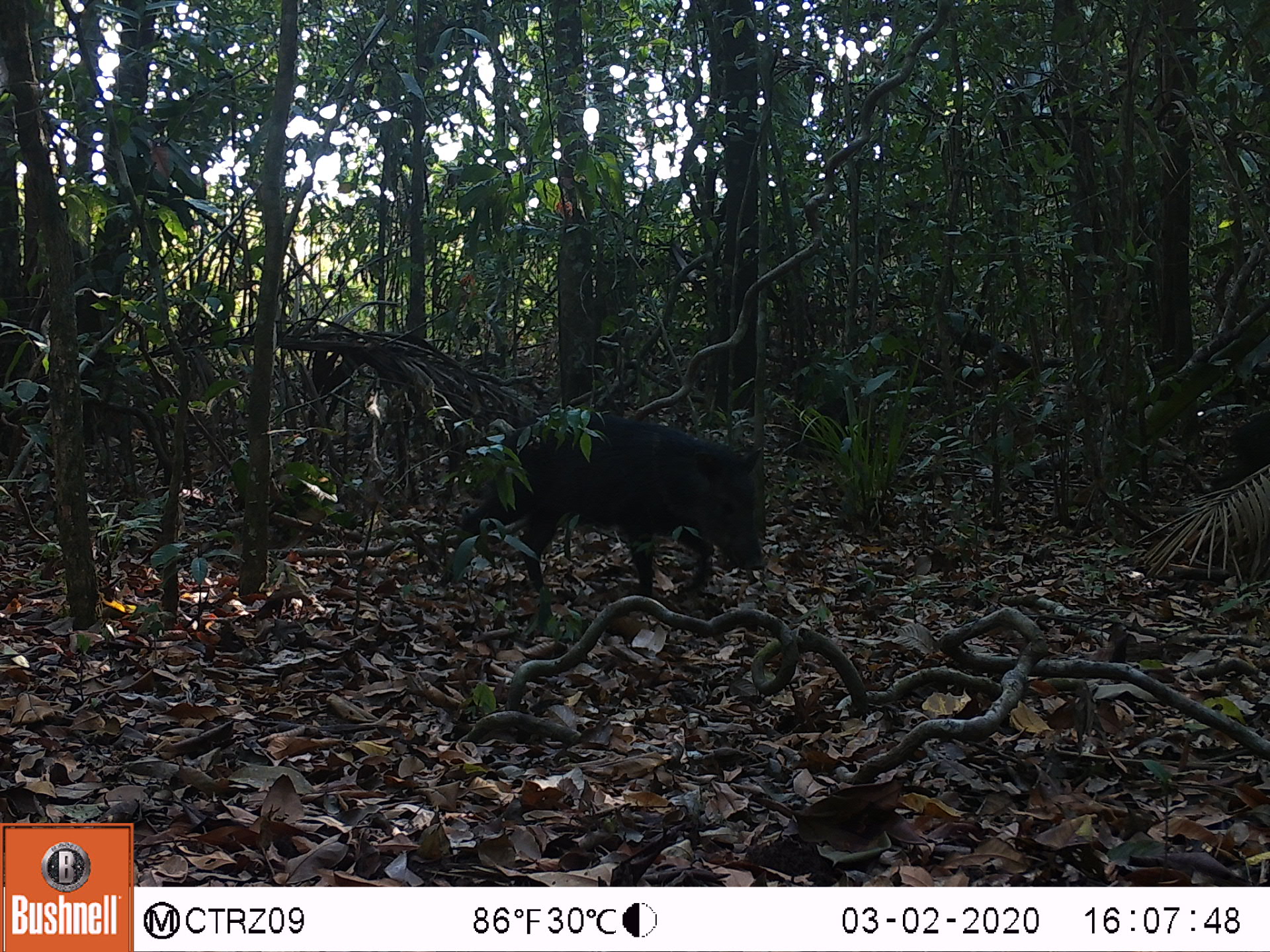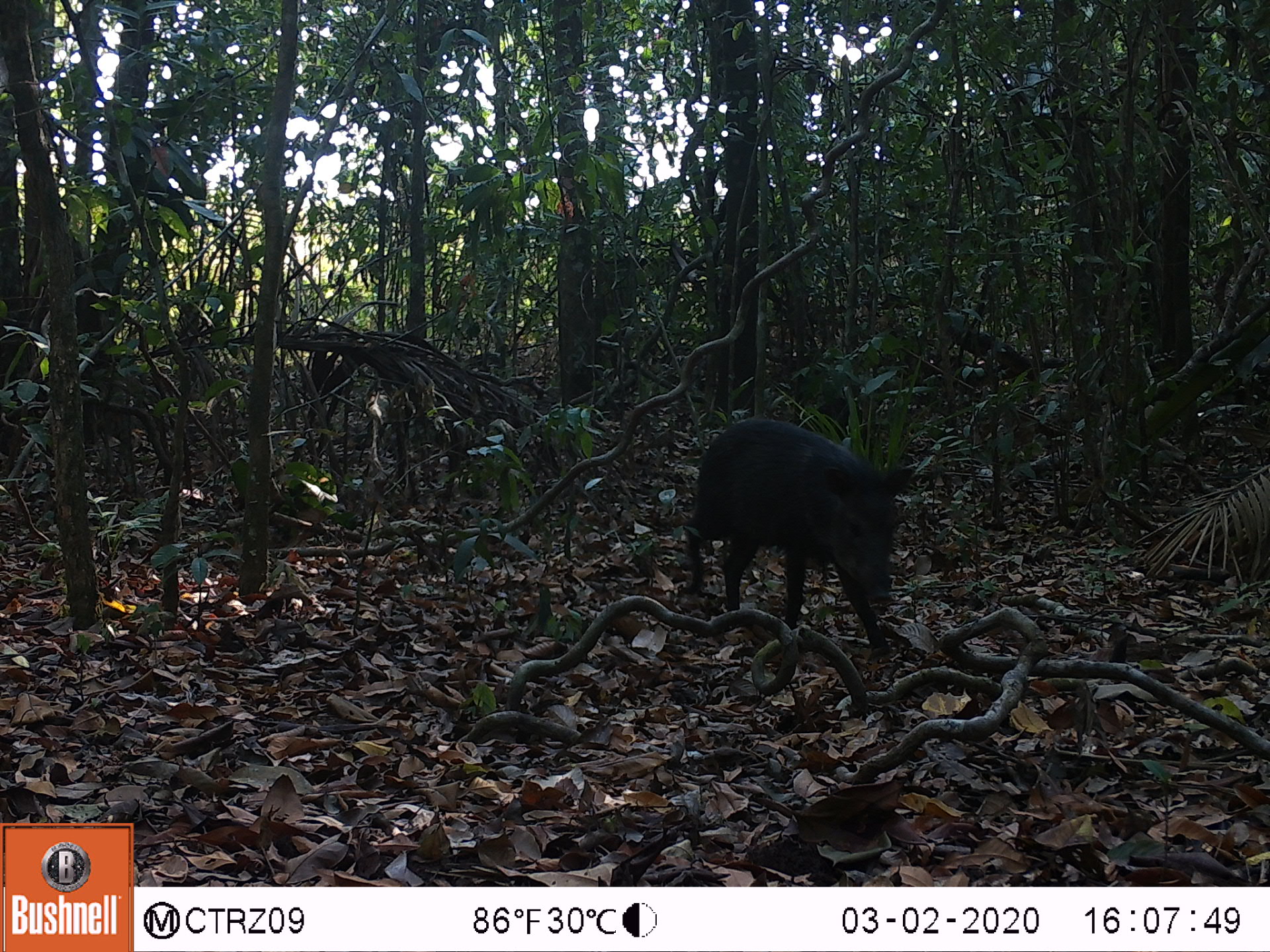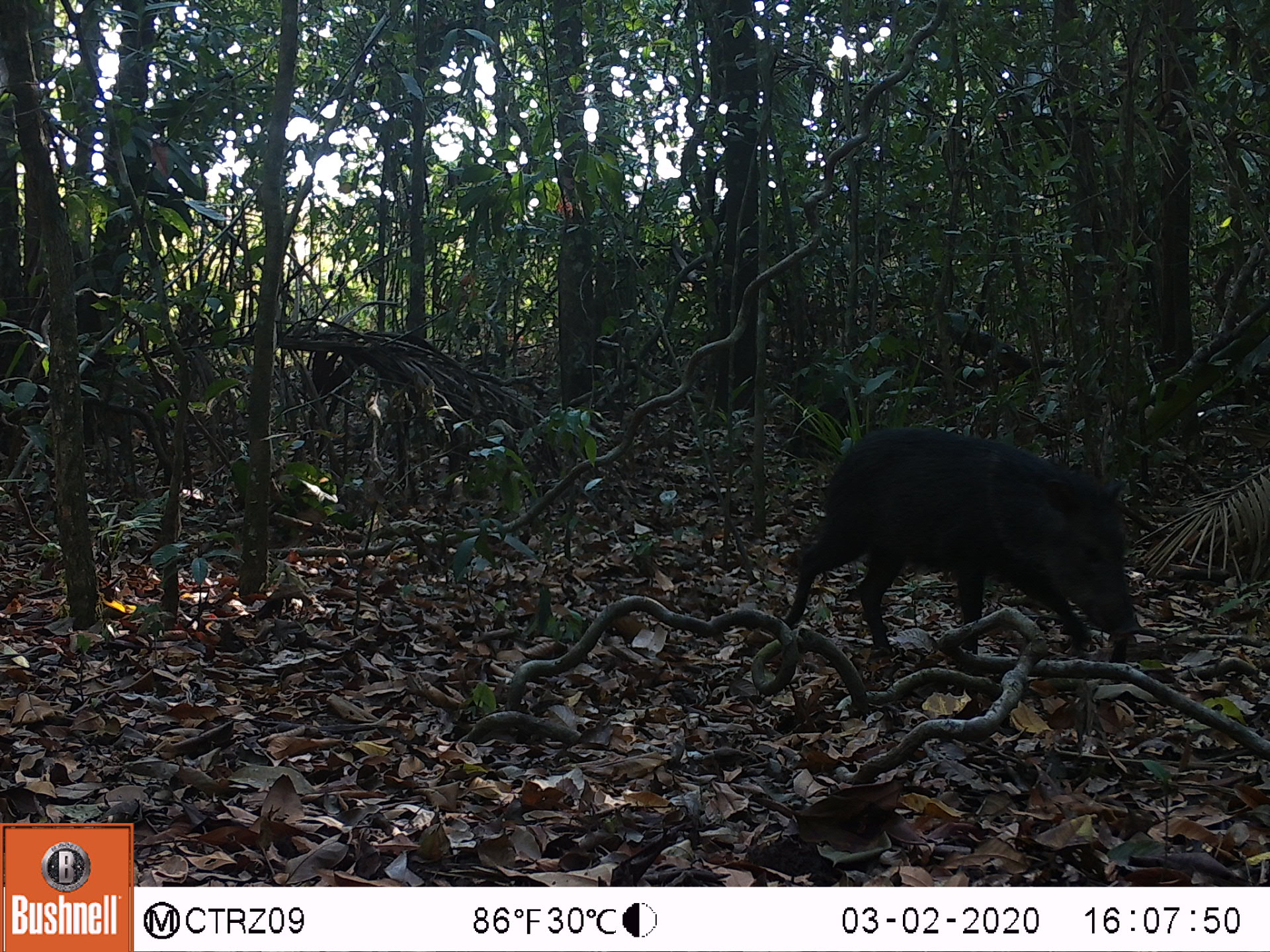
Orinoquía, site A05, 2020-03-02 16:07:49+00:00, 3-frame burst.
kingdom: Animalia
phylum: Chordata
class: Mammalia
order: Artiodactyla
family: Tayassuidae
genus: Pecari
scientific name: Pecari tajacu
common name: collared peccary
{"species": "collared peccary (Pecari tajacu)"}